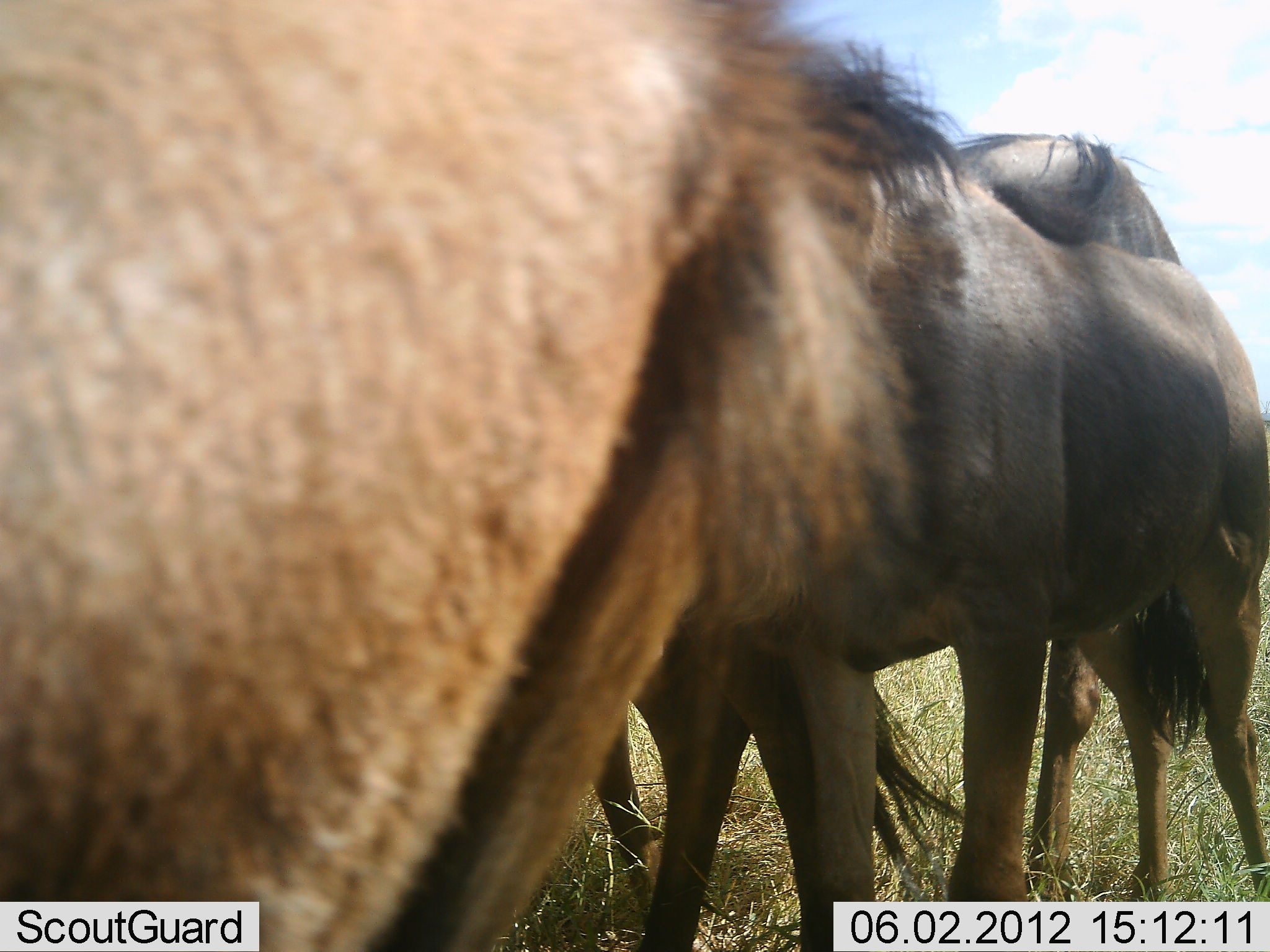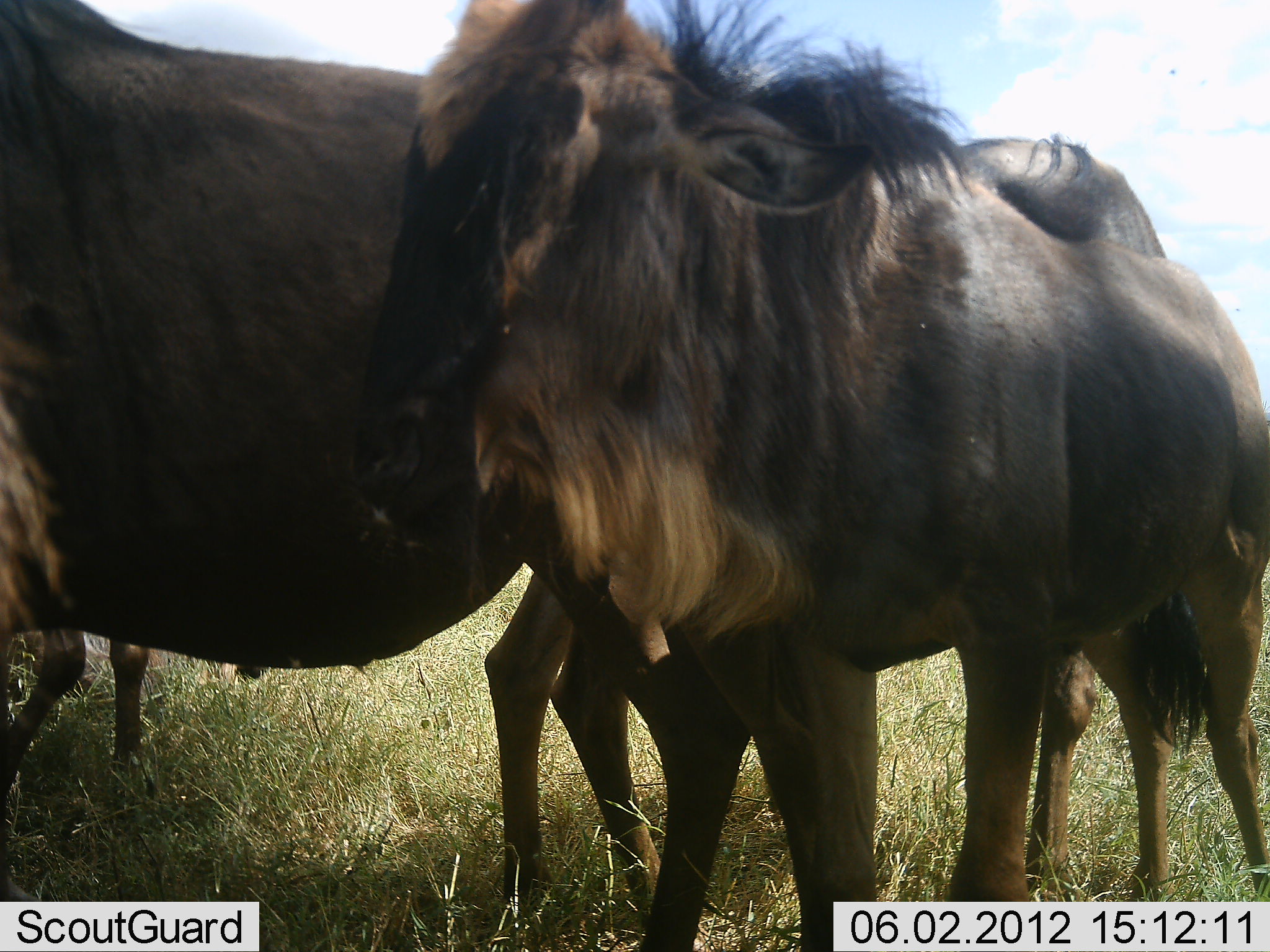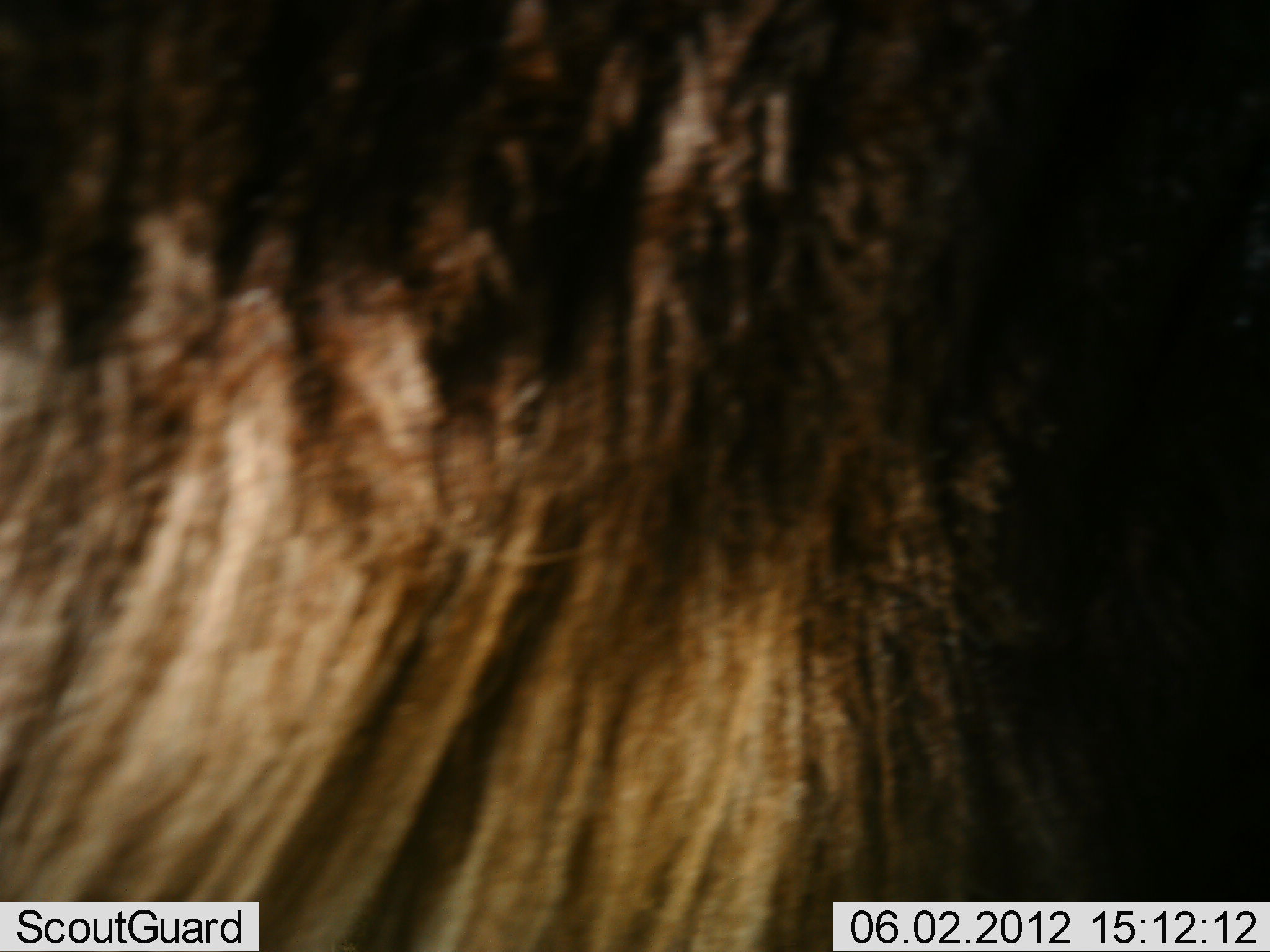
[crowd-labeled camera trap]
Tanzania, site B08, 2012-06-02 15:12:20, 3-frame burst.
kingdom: Animalia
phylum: Chordata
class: Mammalia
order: Artiodactyla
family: Bovidae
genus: Connochaetes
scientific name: Connochaetes taurinus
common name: blue wildebeest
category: wildebeest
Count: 4.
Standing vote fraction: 70%.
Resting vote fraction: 0%.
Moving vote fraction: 70%.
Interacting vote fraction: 10%.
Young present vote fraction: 0%.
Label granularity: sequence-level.